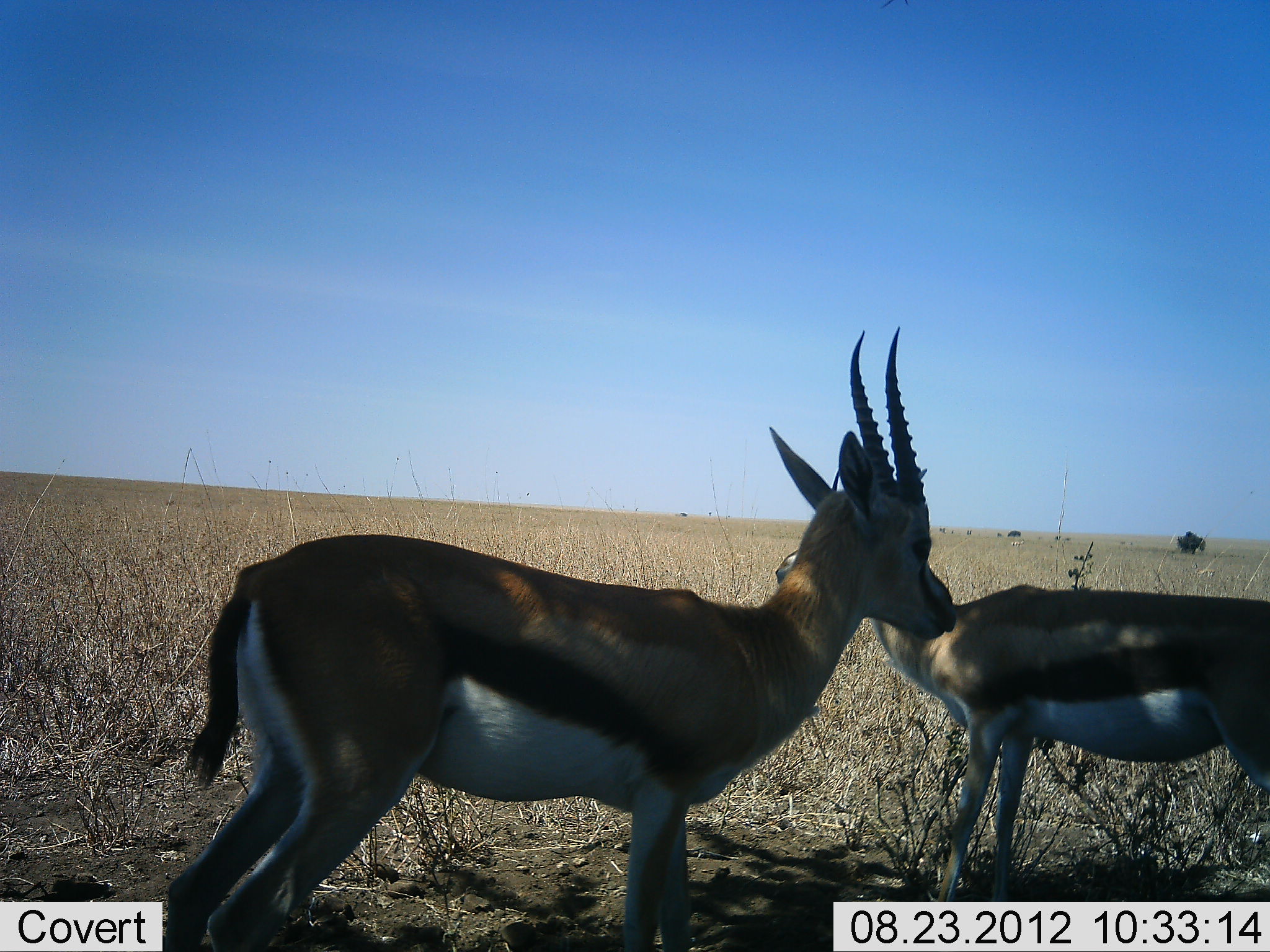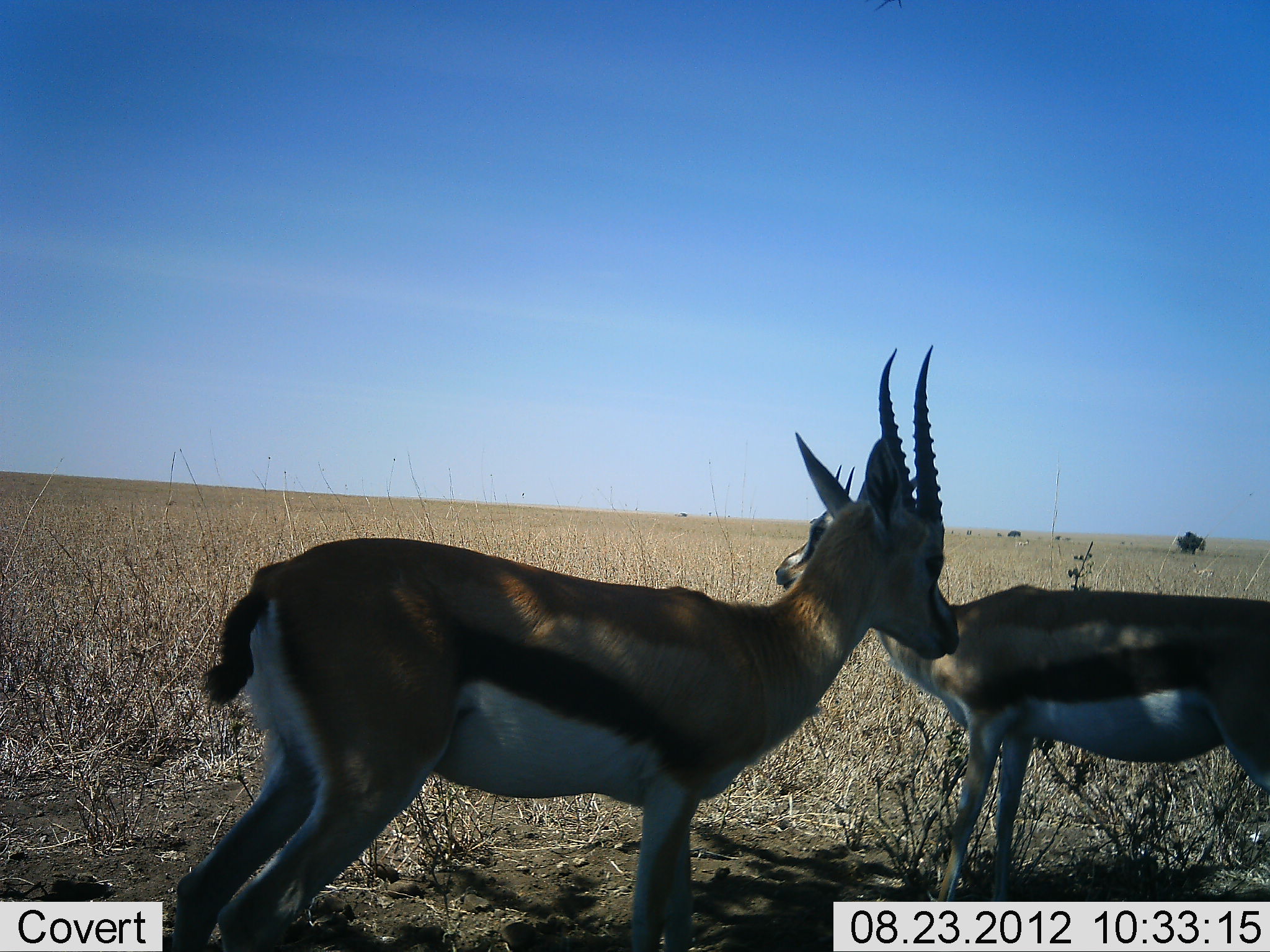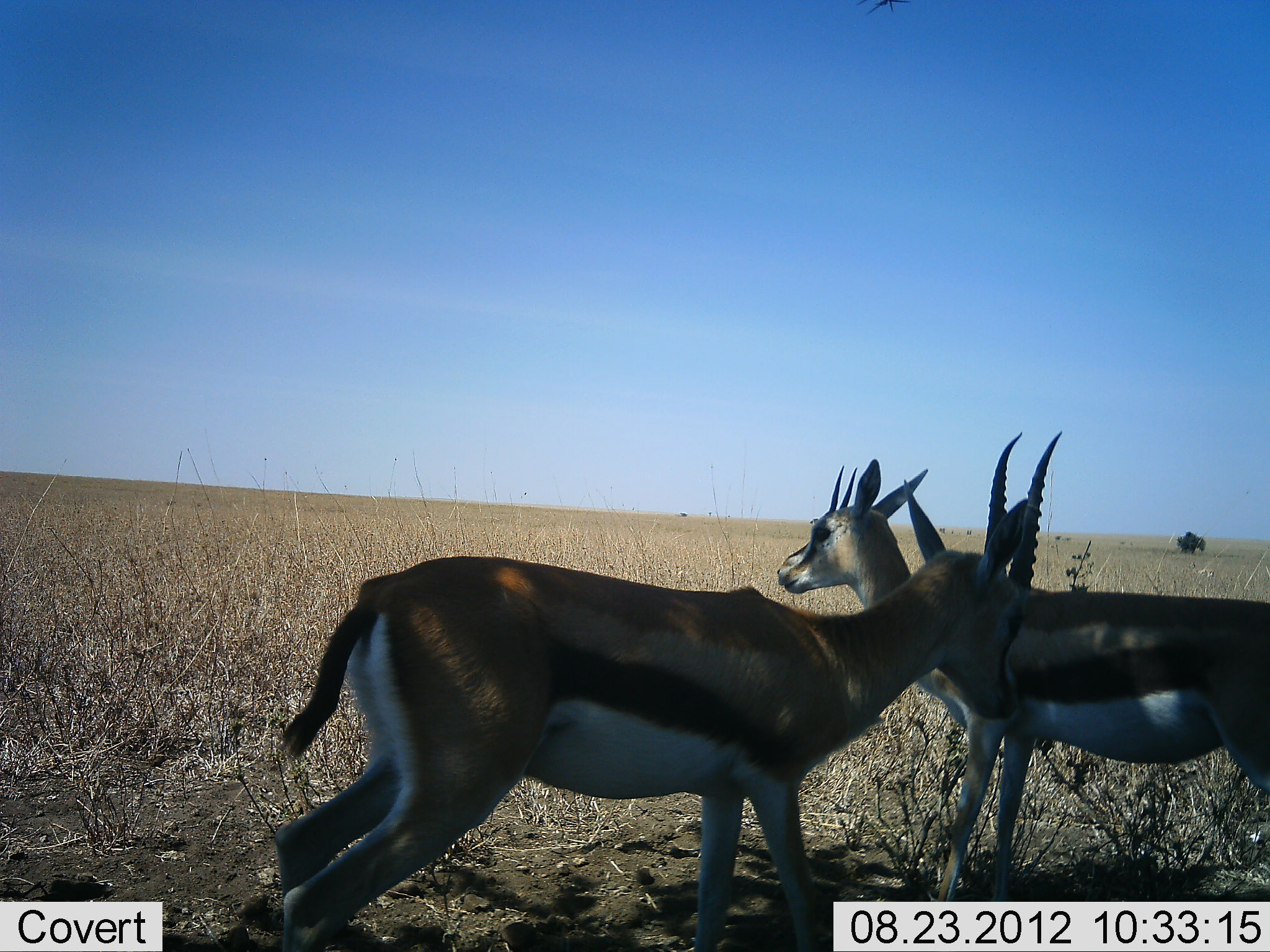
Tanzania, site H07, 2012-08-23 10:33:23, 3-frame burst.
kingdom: Animalia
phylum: Chordata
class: Mammalia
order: Artiodactyla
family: Bovidae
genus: Eudorcas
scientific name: Eudorcas thomsonii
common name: thomson's gazelle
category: gazellethomsons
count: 2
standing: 80%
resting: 10%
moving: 20%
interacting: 20%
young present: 0%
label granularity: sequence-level